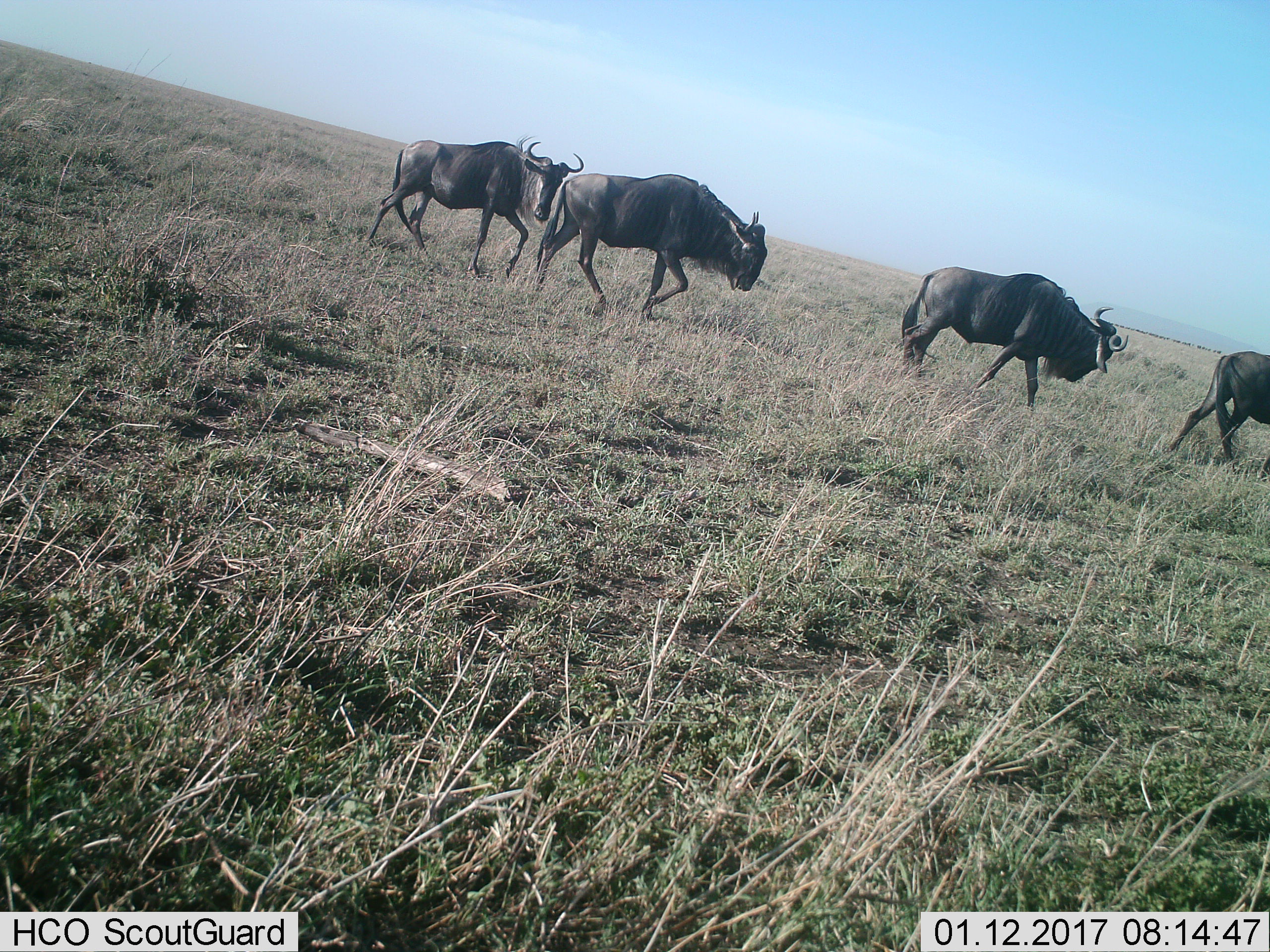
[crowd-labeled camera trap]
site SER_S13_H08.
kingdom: Animalia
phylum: Chordata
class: Mammalia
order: Artiodactyla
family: Bovidae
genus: Connochaetes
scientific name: Connochaetes taurinus taurinus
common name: blue wildebeest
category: wildebeestblue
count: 4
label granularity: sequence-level